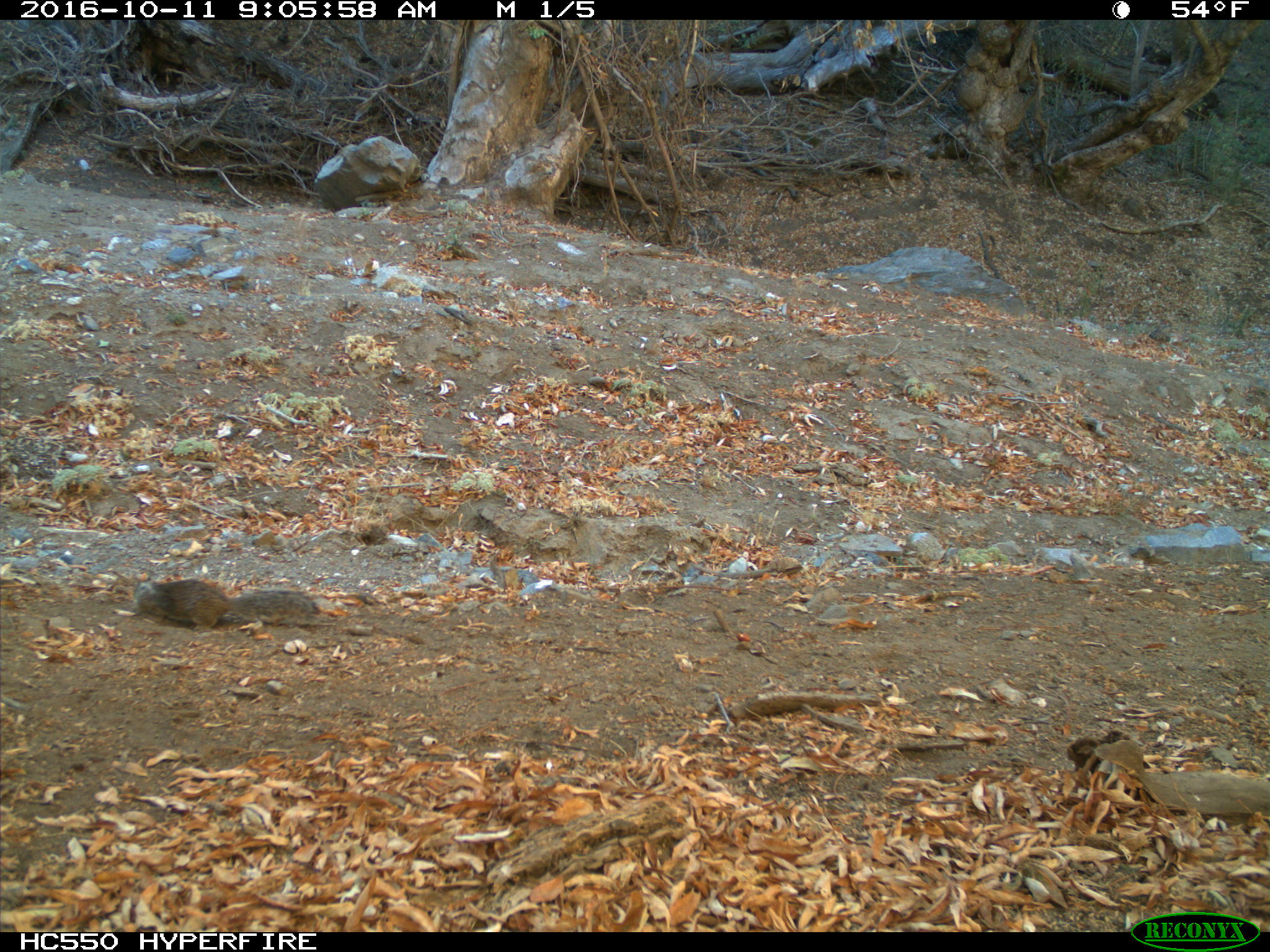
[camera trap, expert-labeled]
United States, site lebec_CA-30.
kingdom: Animalia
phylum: Chordata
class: Mammalia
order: Rodentia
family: Sciuridae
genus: Otospermophilus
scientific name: Otospermophilus beecheyi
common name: california ground squirrel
Otospermophilus beecheyi (california ground squirrel).